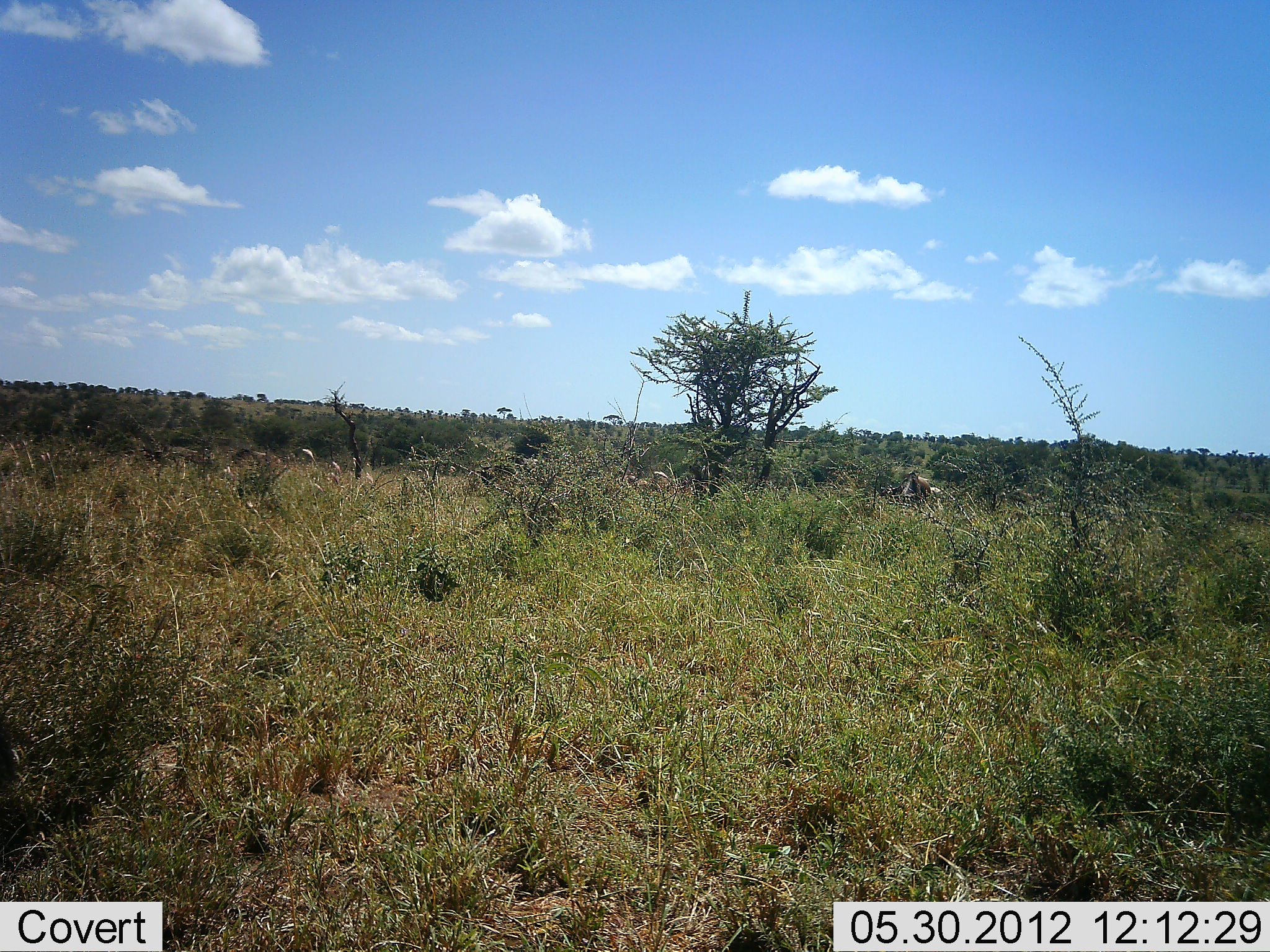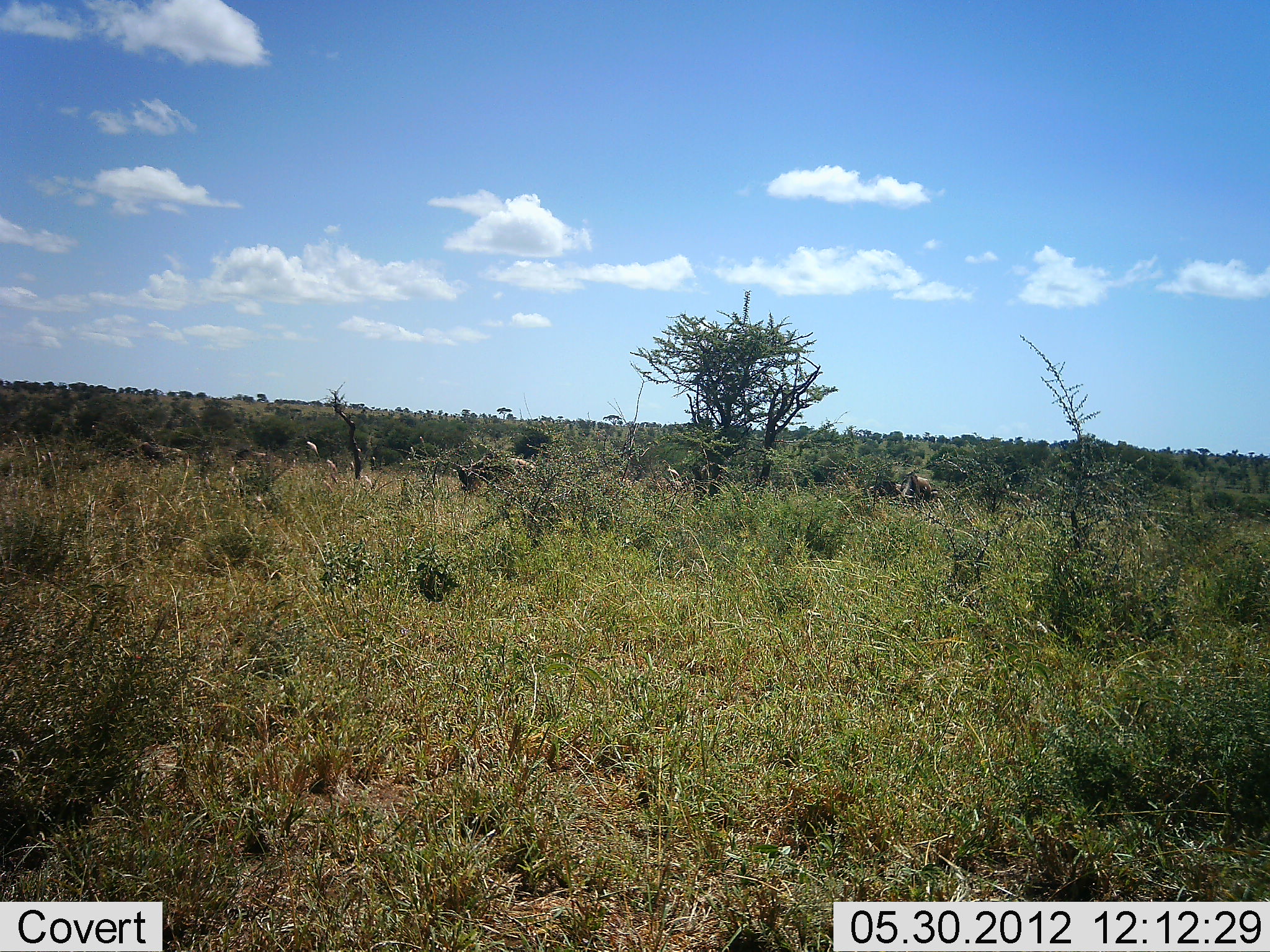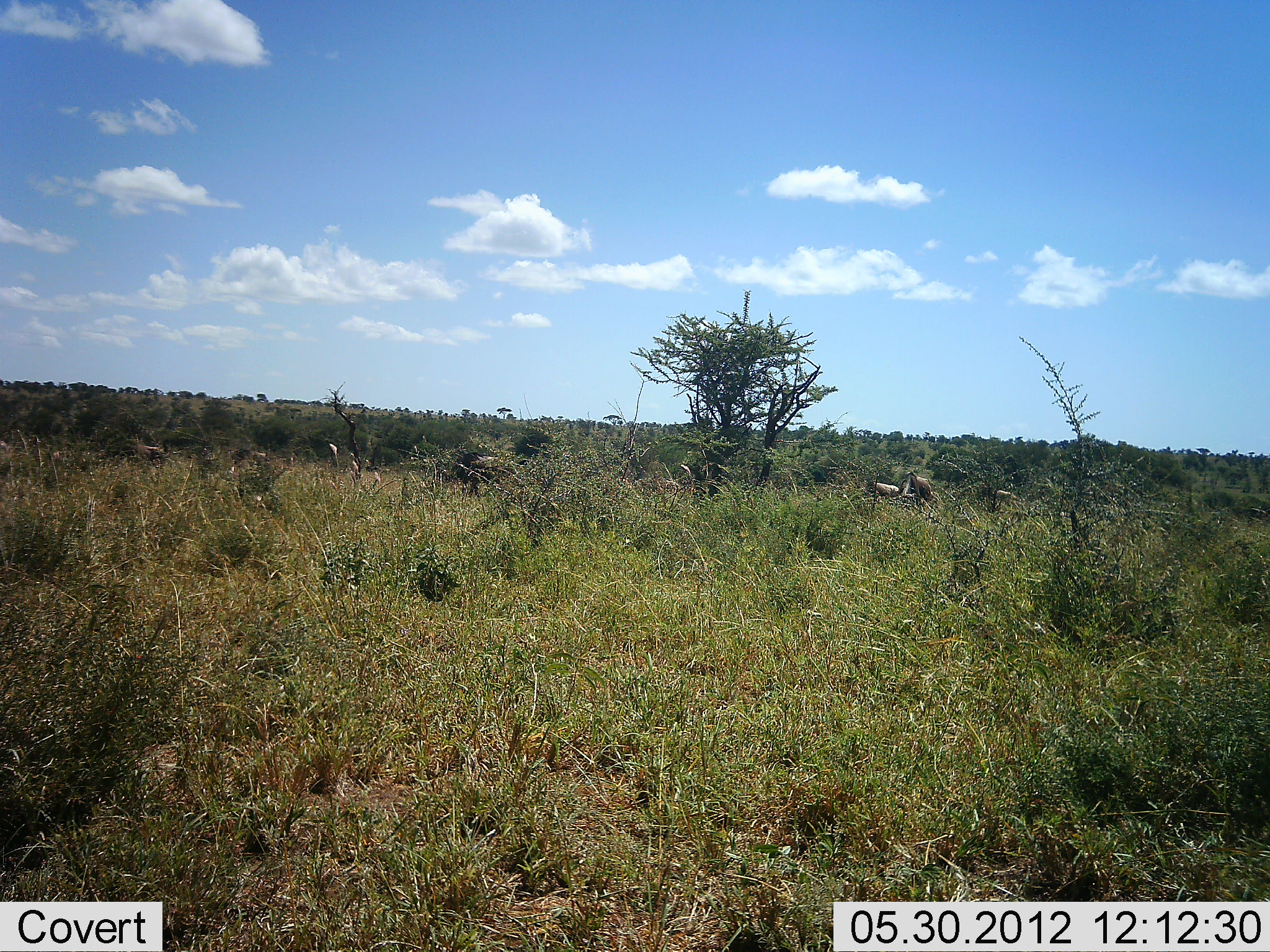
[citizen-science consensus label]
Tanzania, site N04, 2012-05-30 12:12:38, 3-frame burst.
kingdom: Animalia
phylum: Chordata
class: Mammalia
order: Artiodactyla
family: Bovidae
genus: Connochaetes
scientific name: Connochaetes taurinus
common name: blue wildebeest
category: wildebeest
Wildebeest (blue wildebeest) (Connochaetes taurinus), count 6. Behavior (volunteer vote fractions): standing 0%, resting 0%, moving 100%, interacting 0%. Young present (vote fraction): 0%. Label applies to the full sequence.